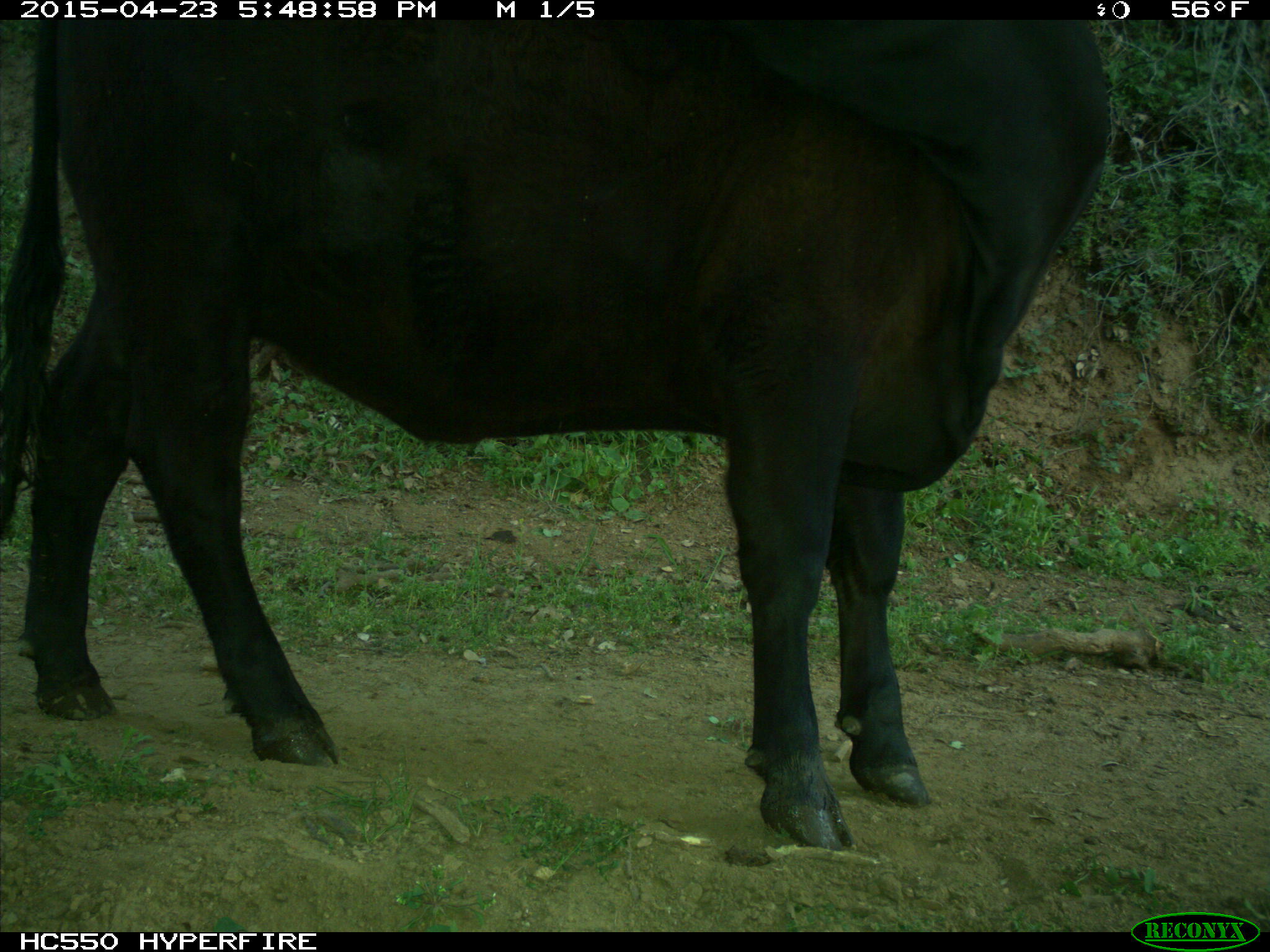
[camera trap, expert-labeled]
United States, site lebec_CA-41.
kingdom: Animalia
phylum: Chordata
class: Mammalia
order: Artiodactyla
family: Bovidae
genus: Bos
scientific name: Bos taurus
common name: domestic cow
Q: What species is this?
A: Bos taurus (domestic cow).